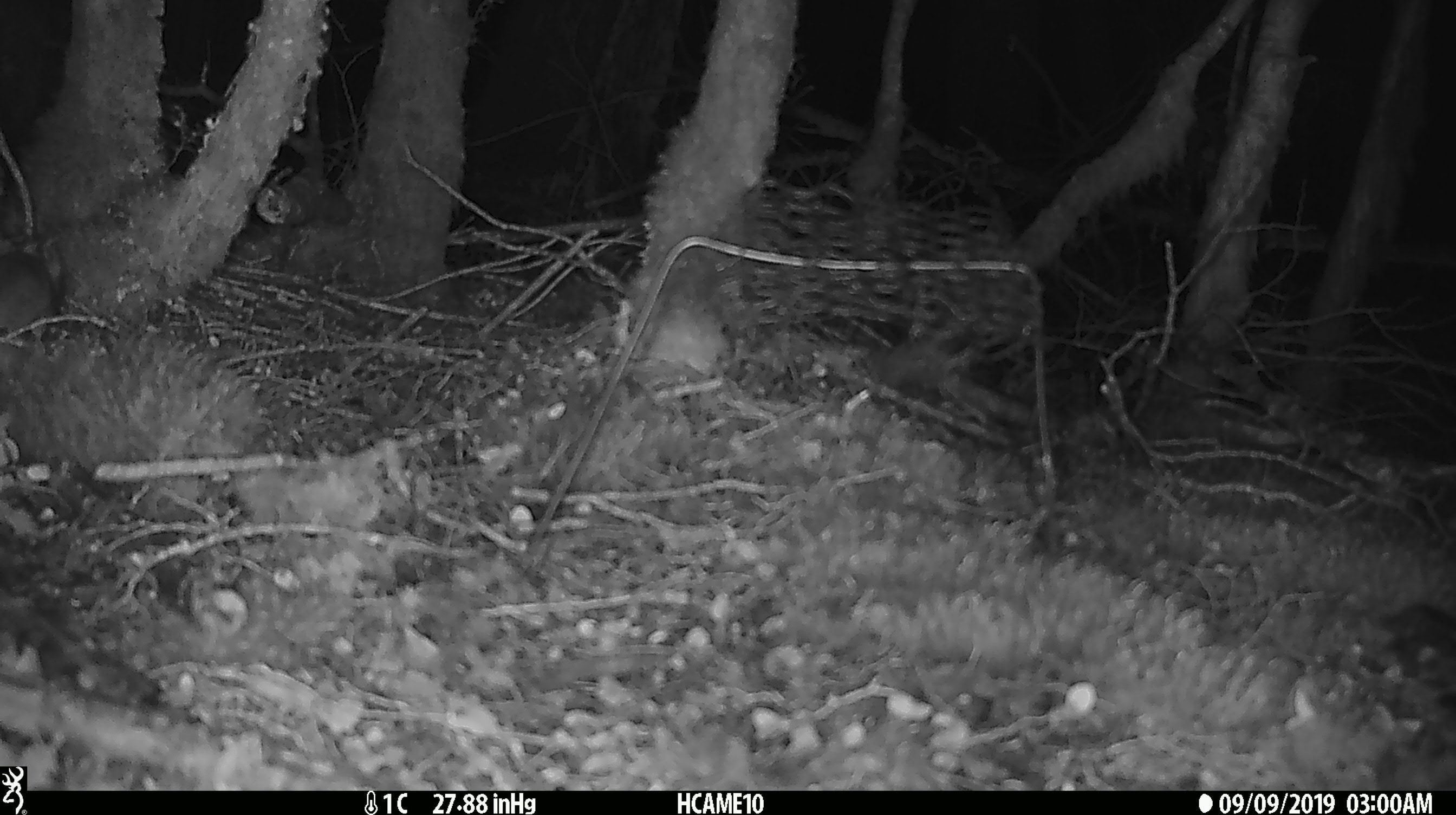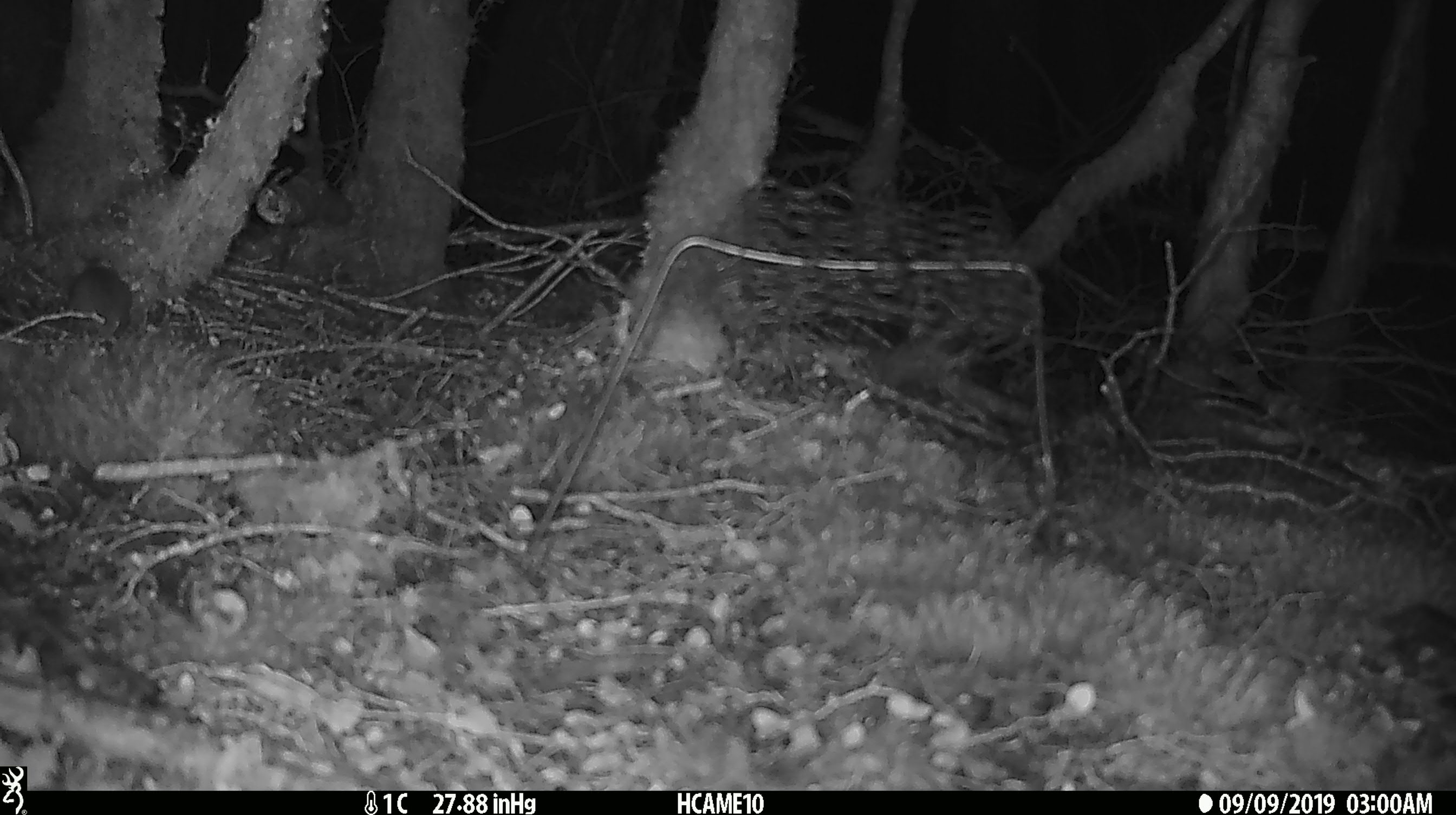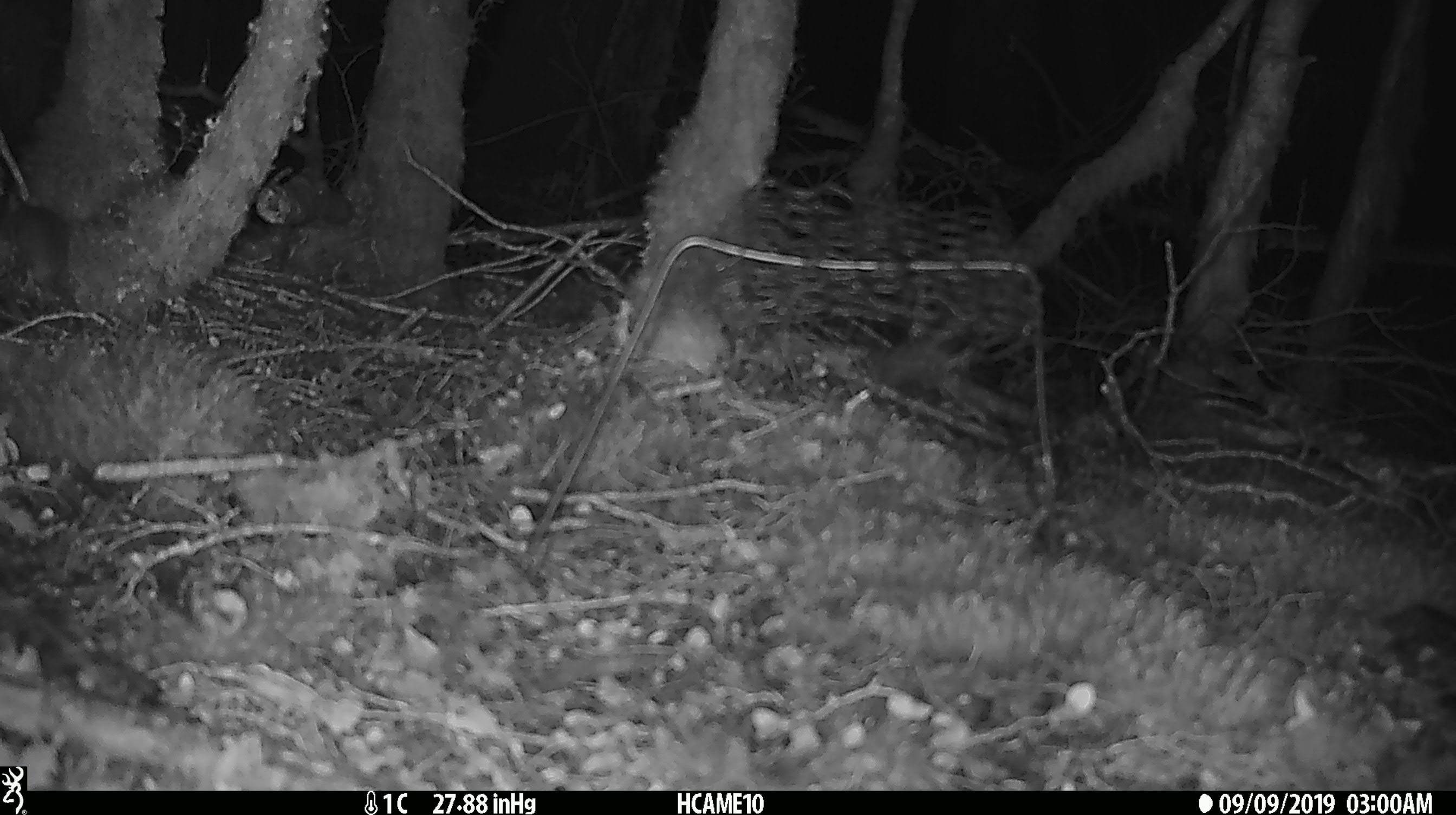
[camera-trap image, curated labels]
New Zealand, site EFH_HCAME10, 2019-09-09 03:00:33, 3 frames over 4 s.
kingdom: Animalia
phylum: Chordata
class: Mammalia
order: Rodentia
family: Muridae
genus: Mus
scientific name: Mus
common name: mouse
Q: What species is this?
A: Mouse (Mus).